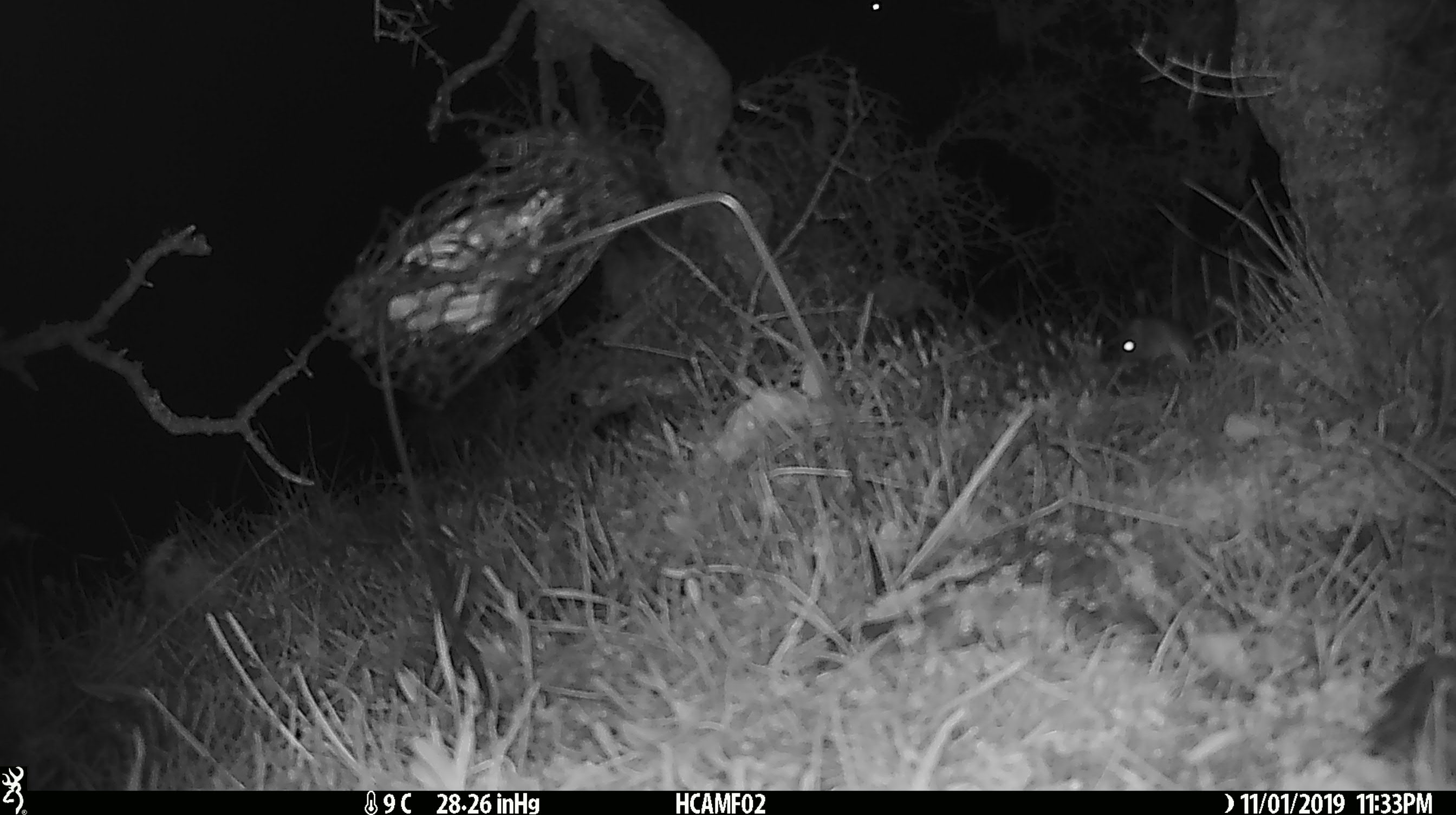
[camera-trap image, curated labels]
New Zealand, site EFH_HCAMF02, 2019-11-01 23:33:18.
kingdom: Animalia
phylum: Chordata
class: Mammalia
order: Rodentia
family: Muridae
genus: Mus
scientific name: Mus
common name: mouse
Mouse (Mus).